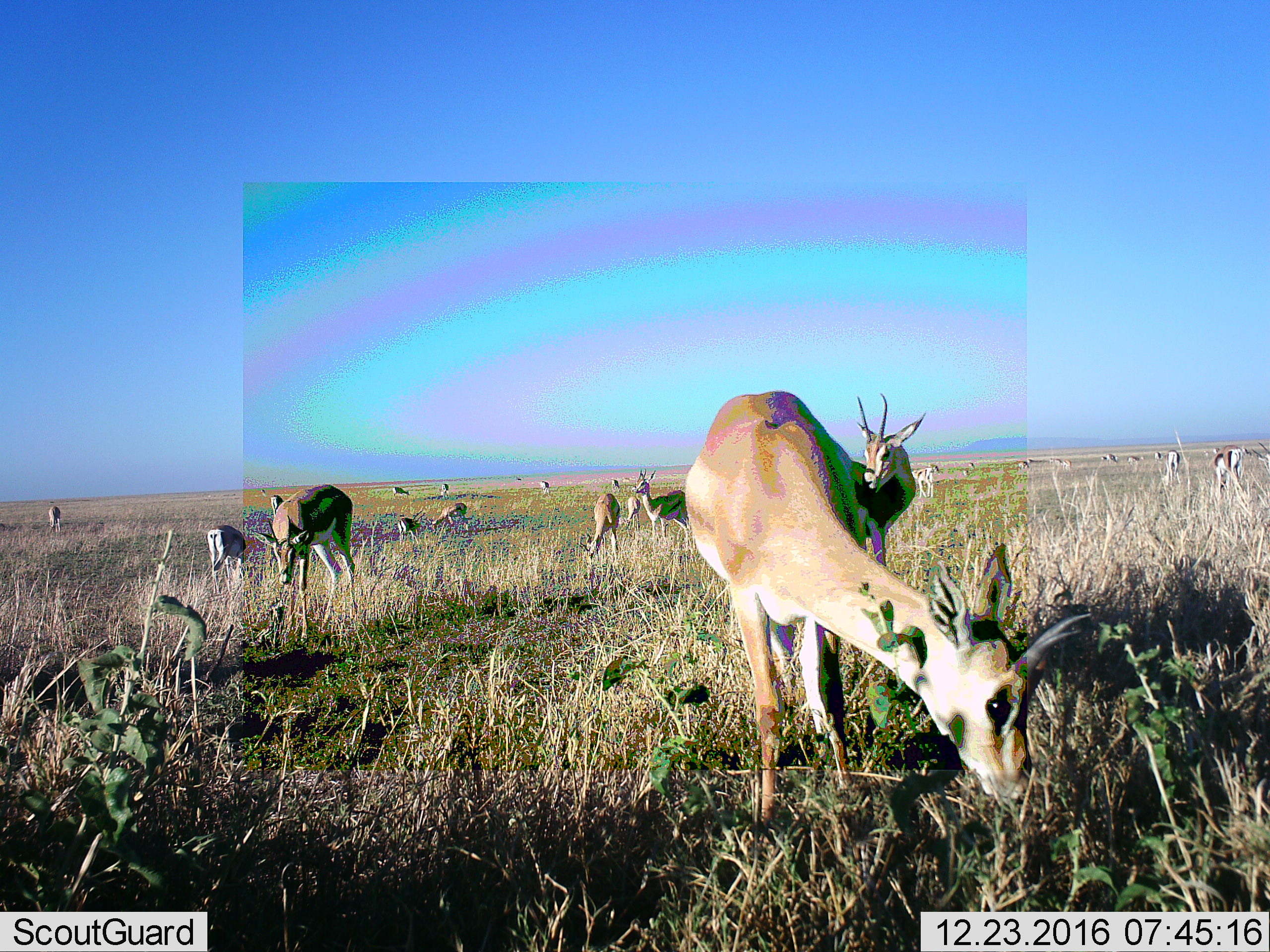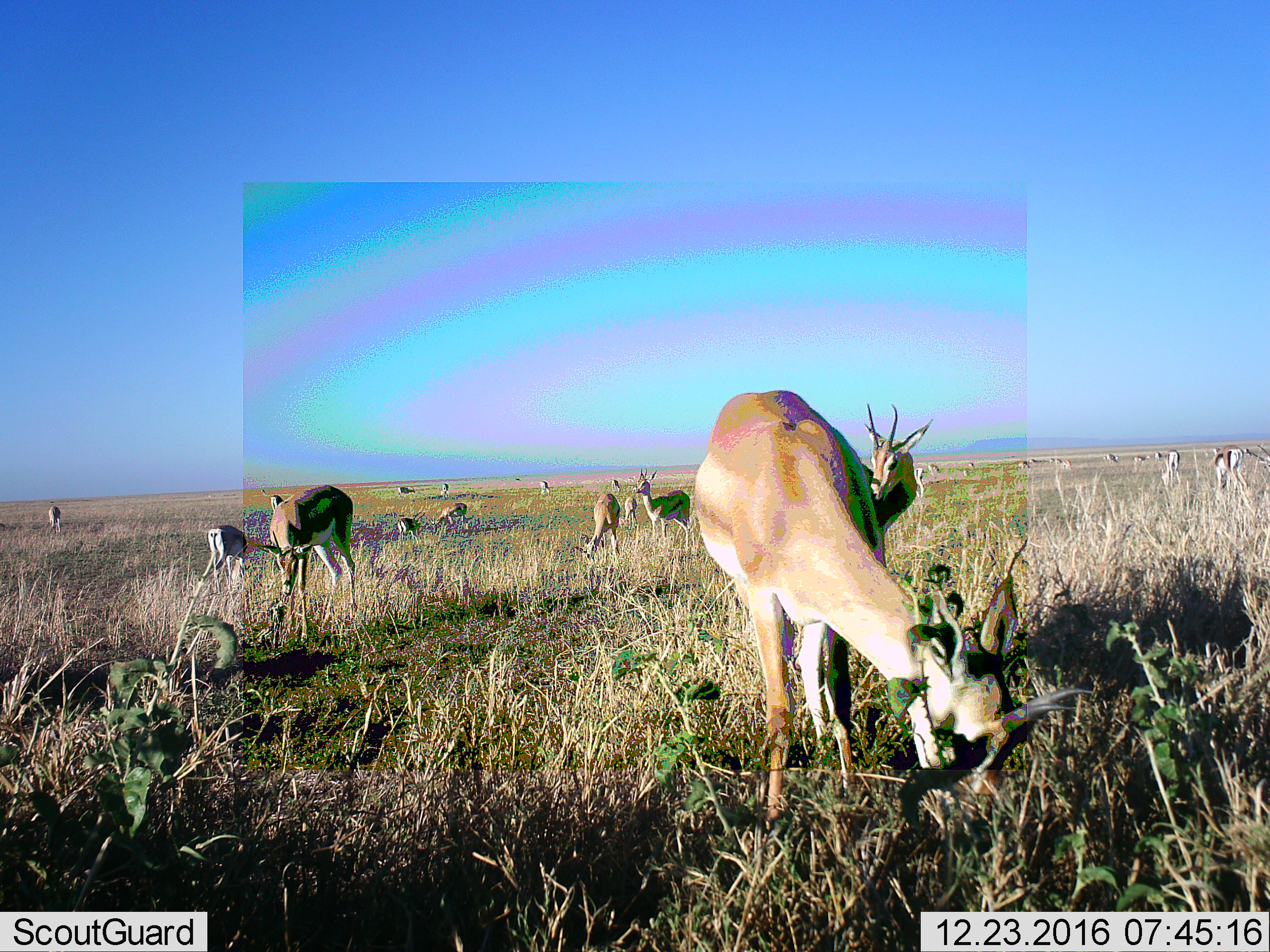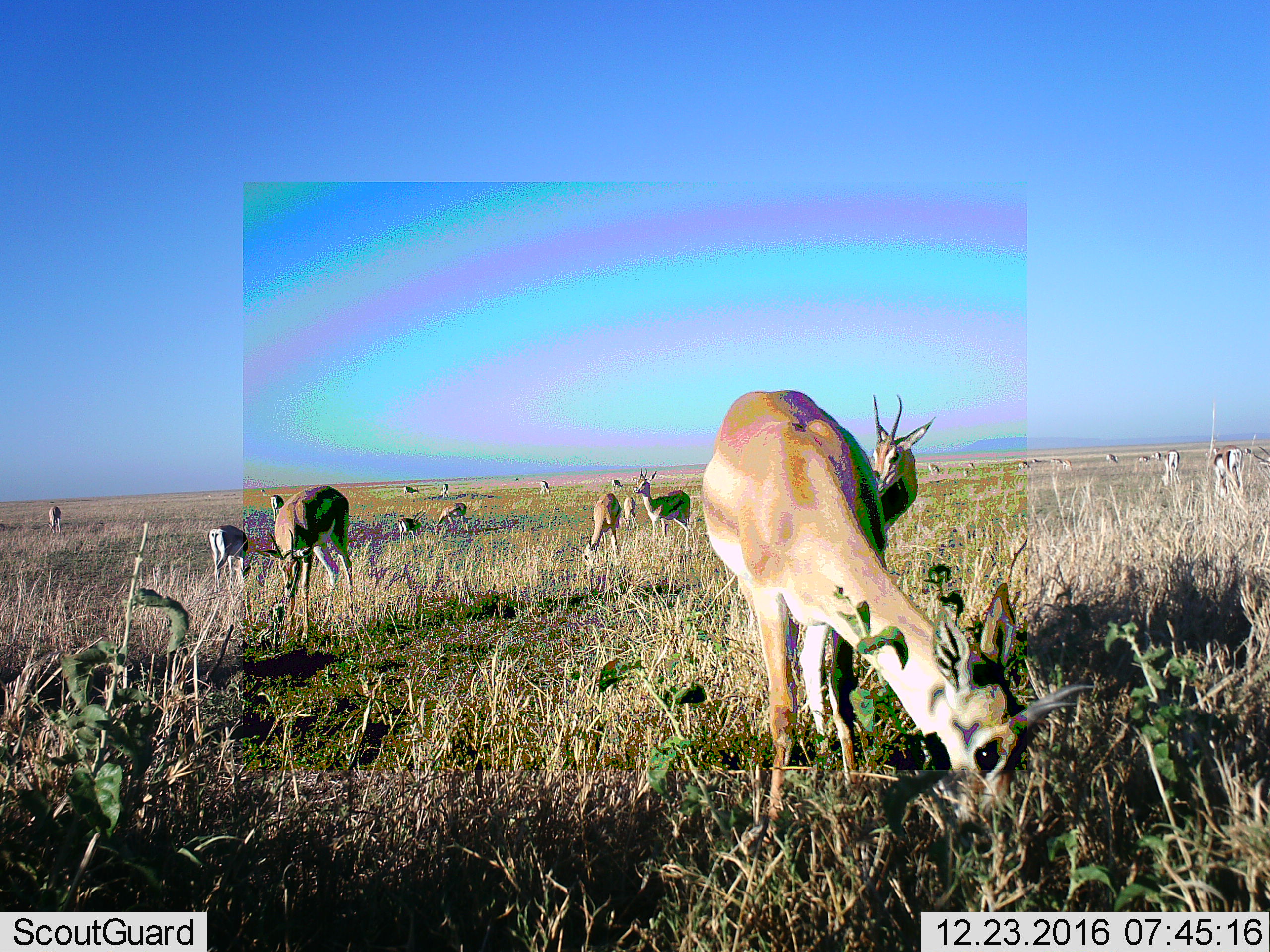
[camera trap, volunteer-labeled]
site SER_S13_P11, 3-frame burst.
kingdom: Animalia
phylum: Chordata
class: Mammalia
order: Artiodactyla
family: Bovidae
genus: Eudorcas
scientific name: Eudorcas thomsonii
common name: thomson's gazelle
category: gazellethomsons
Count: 11-50.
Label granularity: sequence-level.